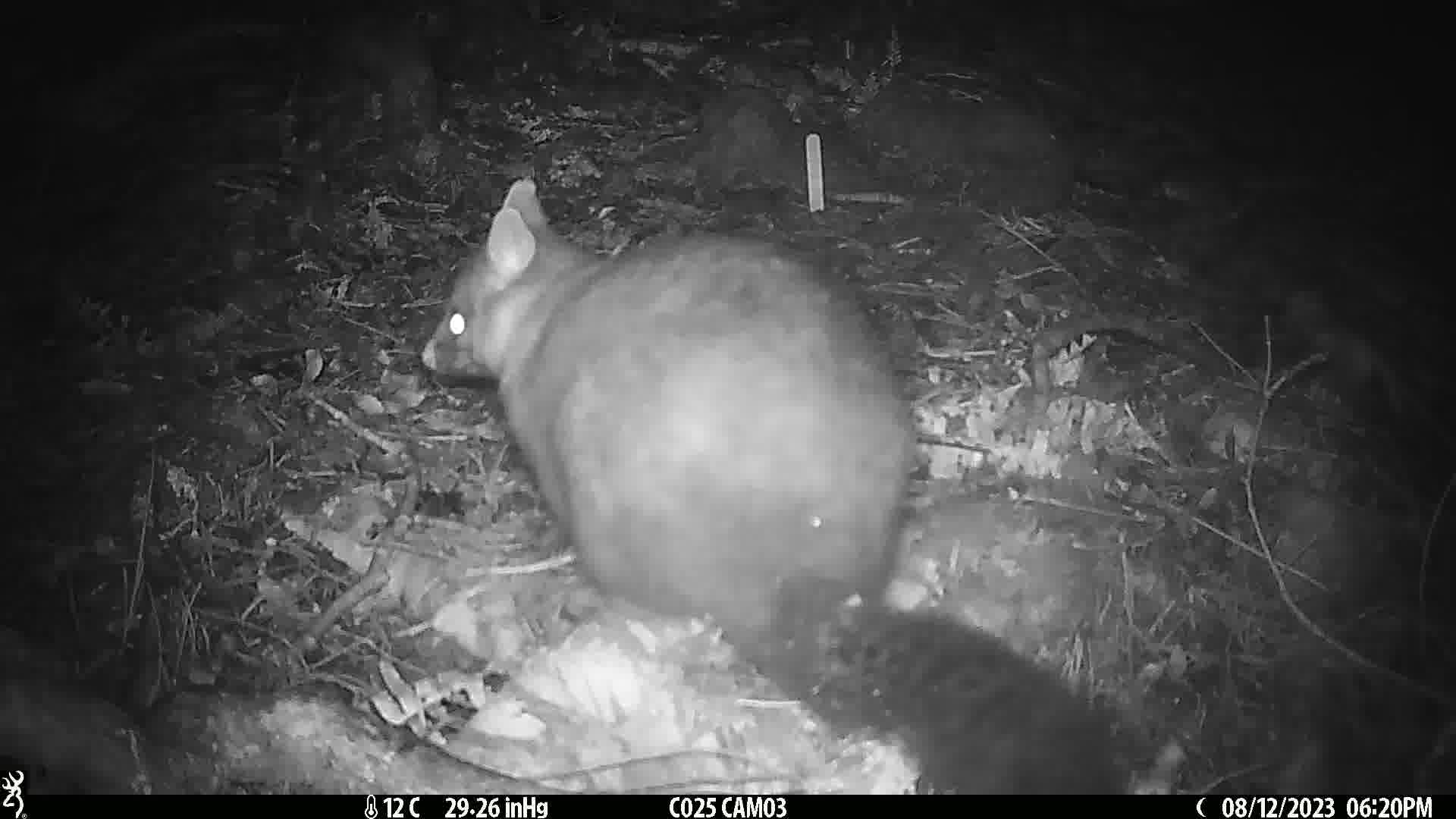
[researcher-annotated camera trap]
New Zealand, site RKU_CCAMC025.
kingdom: Animalia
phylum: Chordata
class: Mammalia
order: Diprotodontia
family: Phalangeridae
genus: Trichosurus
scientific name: Trichosurus vulpecula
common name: common brushtail possum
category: possum